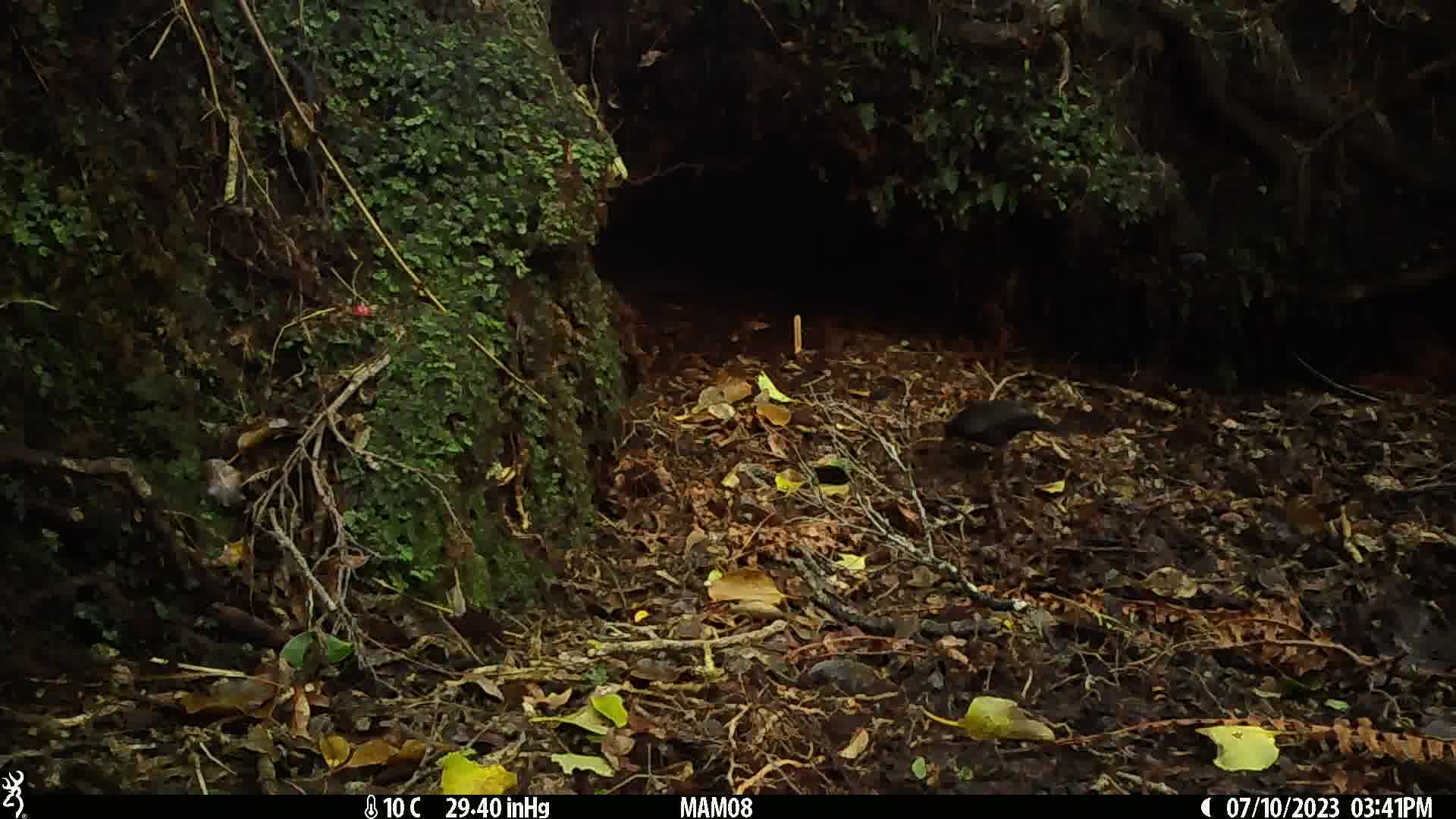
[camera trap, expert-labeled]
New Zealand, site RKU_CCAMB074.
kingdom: Animalia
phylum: Chordata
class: Aves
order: Passeriformes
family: Turdidae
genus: Turdus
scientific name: Turdus merula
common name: eurasian blackbird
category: blackbird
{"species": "blackbird (eurasian blackbird) (Turdus merula)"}